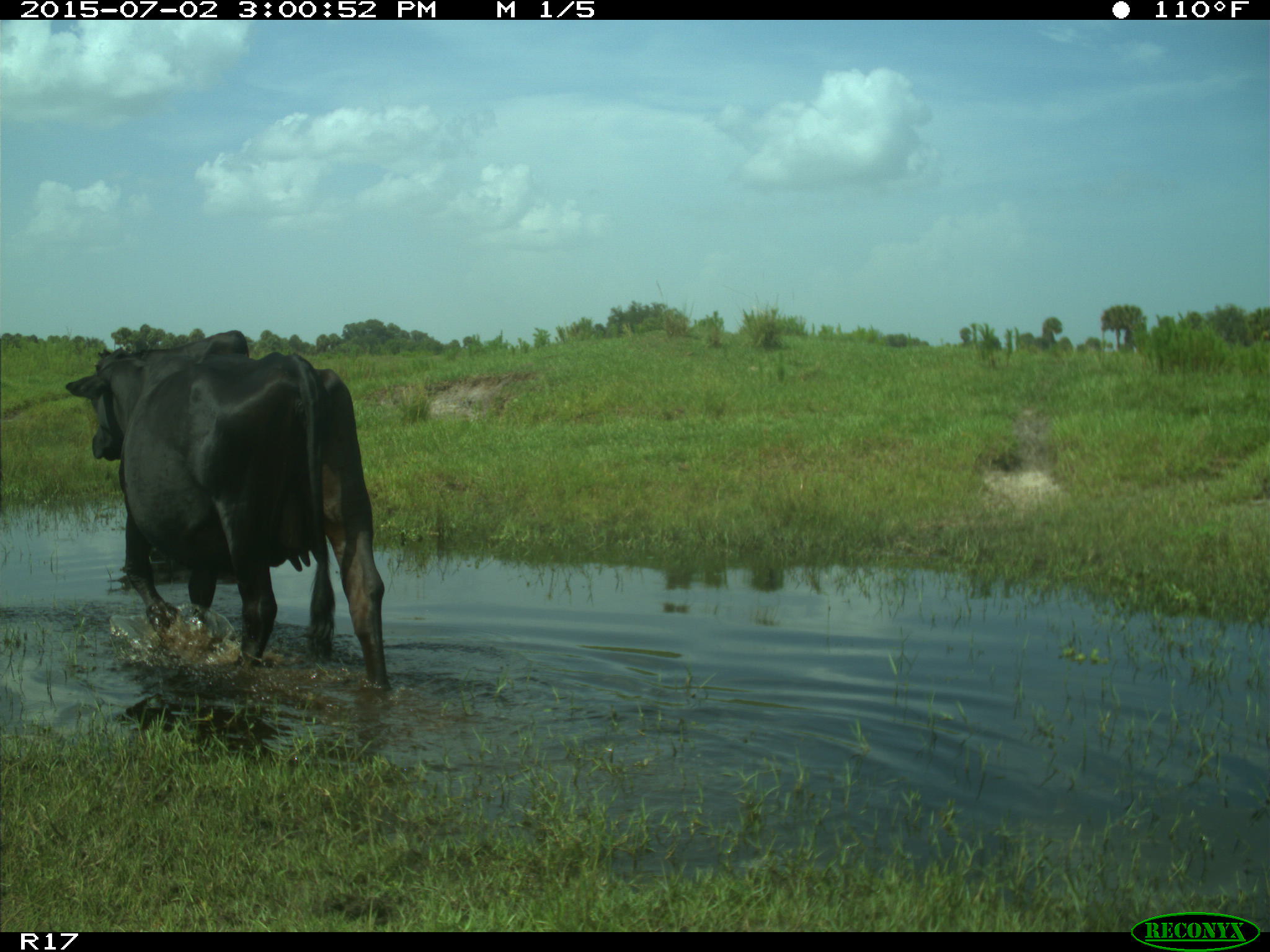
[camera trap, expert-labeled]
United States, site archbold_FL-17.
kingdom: Animalia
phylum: Chordata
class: Mammalia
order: Artiodactyla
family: Bovidae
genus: Bos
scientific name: Bos taurus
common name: domestic cow